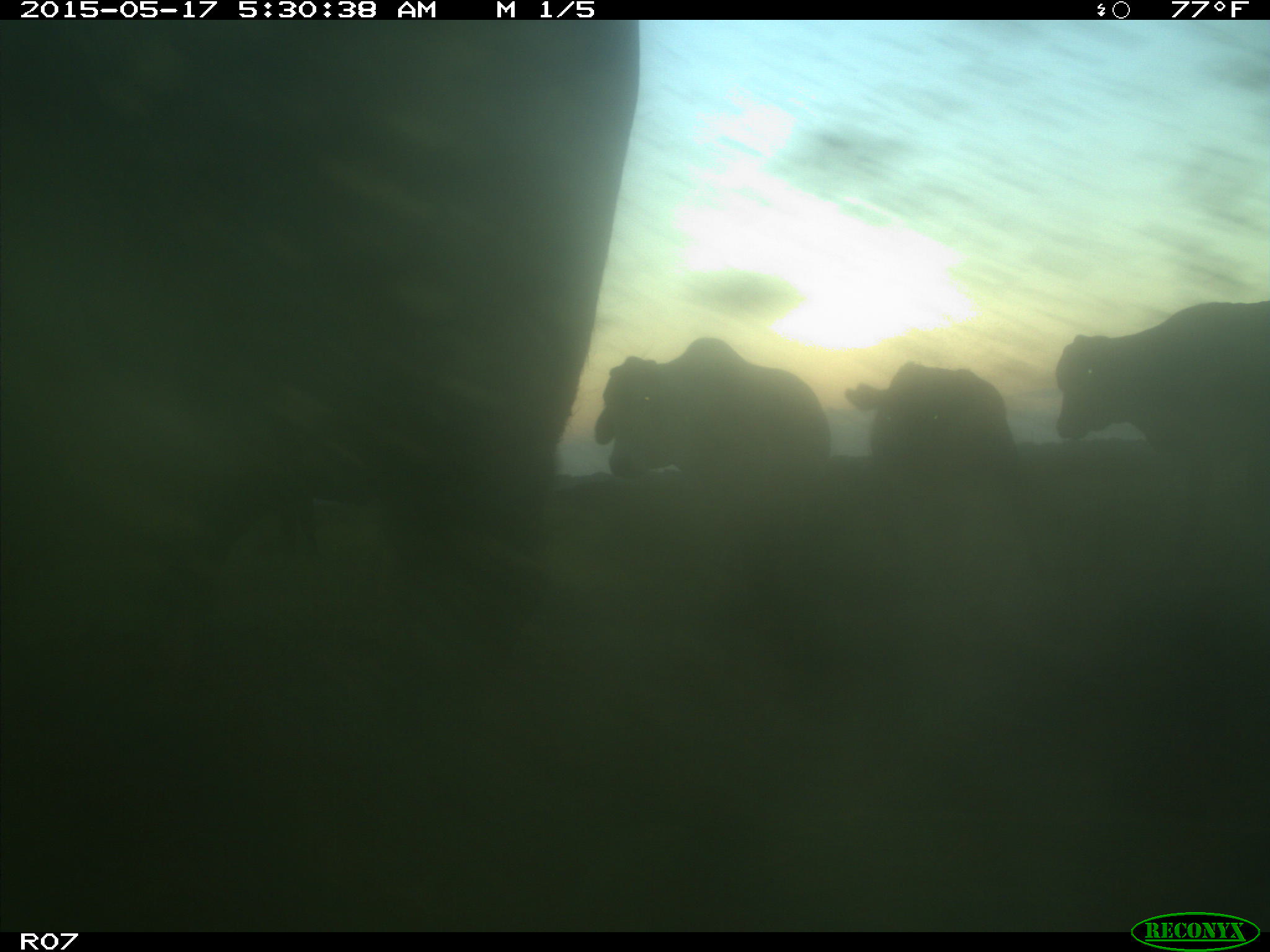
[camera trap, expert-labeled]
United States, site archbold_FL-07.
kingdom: Animalia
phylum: Chordata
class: Mammalia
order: Artiodactyla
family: Bovidae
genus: Bos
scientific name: Bos taurus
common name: domestic cow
Bos taurus (domestic cow).